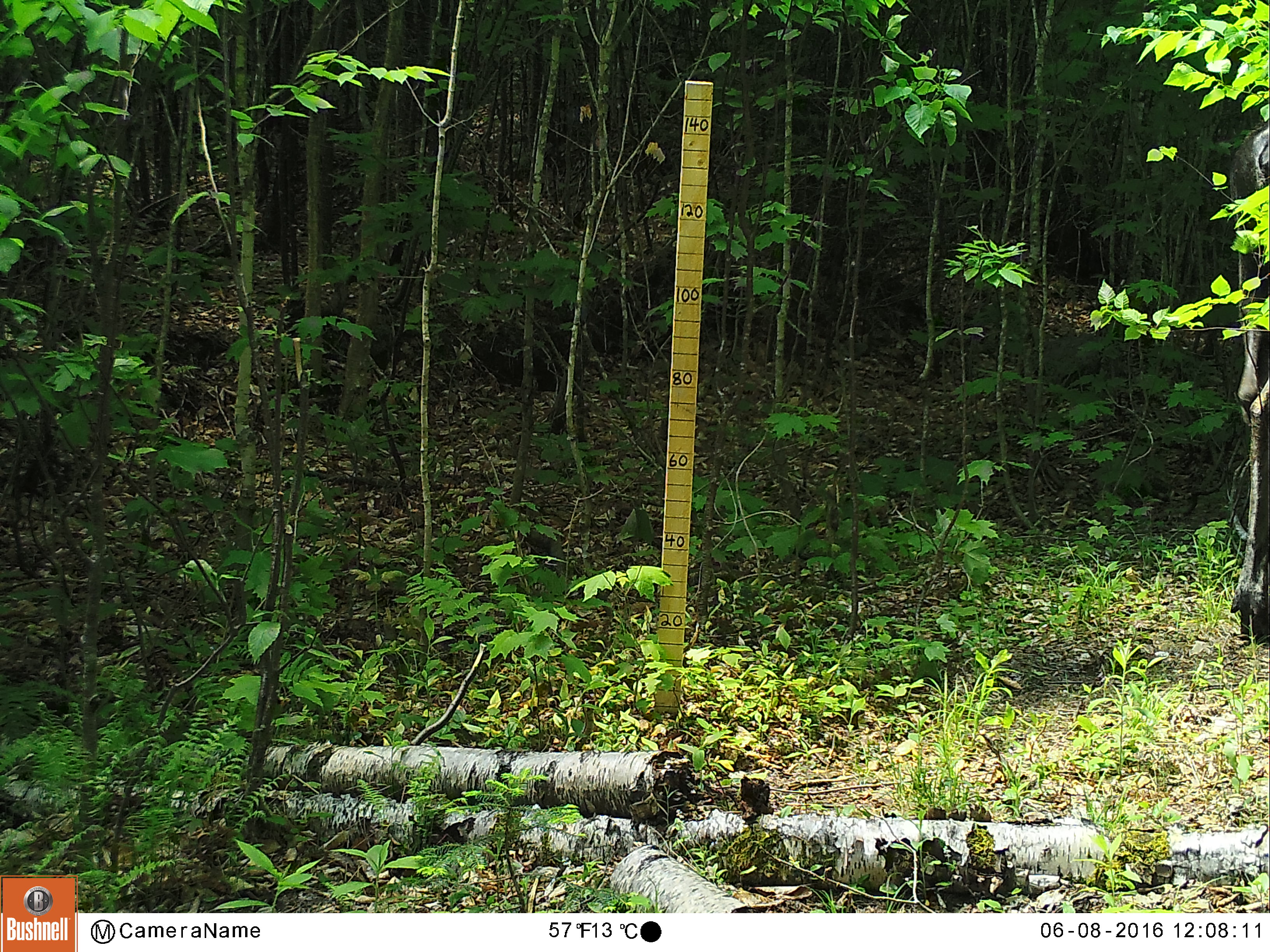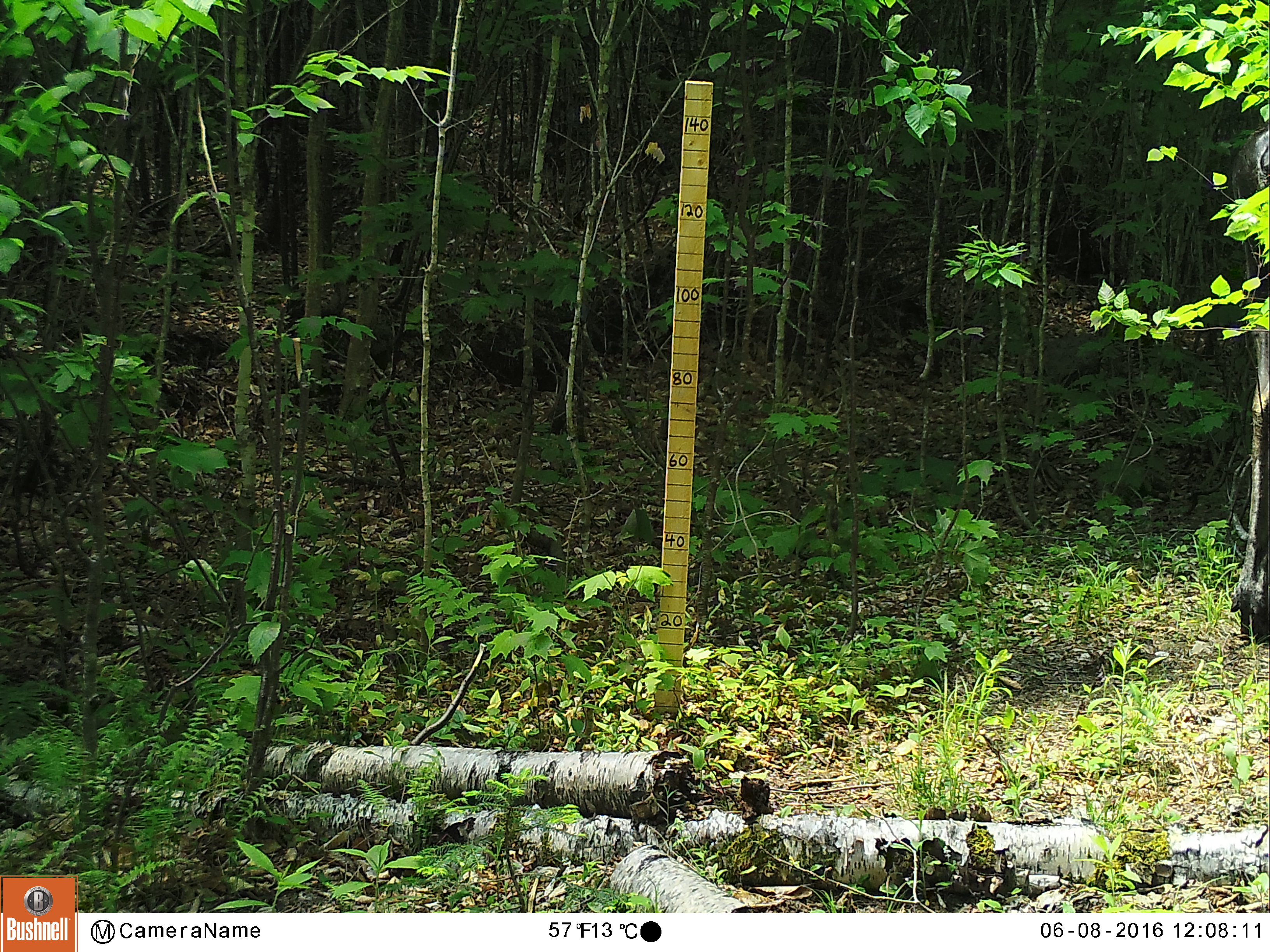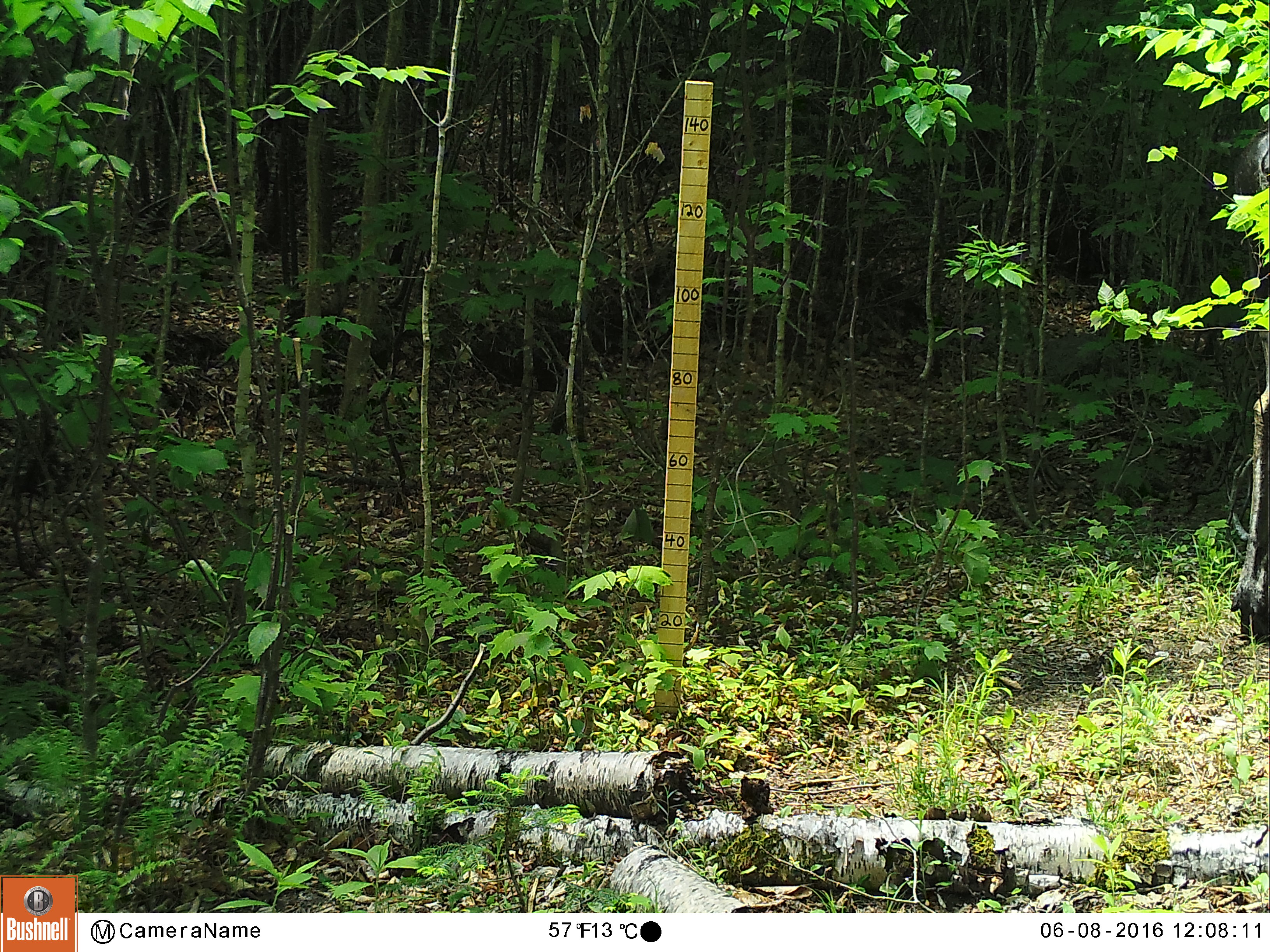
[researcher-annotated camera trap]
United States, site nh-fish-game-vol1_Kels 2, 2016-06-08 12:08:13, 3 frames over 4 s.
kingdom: Animalia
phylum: Chordata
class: Mammalia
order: Artiodactyla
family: Cervidae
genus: Alces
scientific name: Alces alces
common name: moose